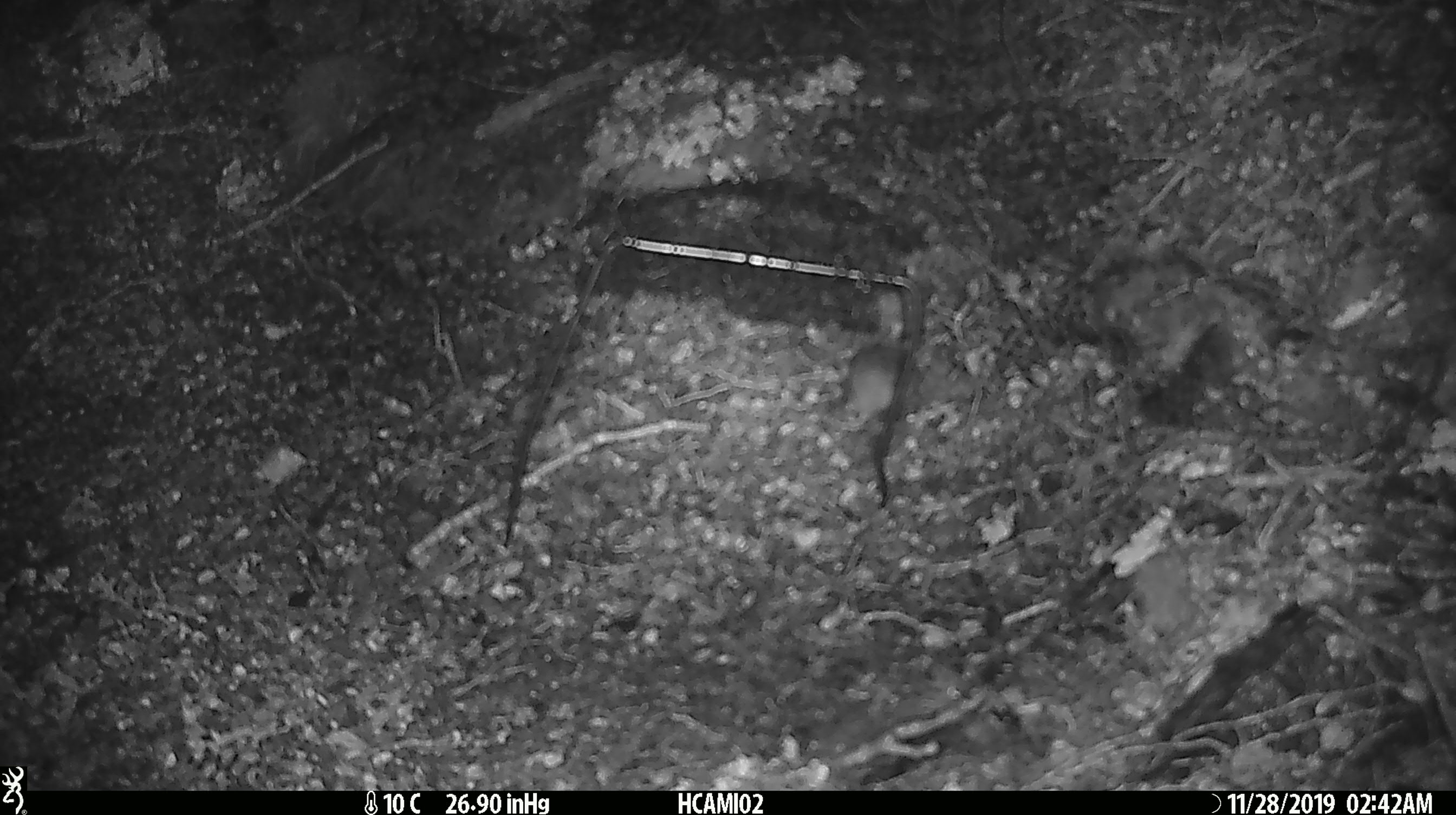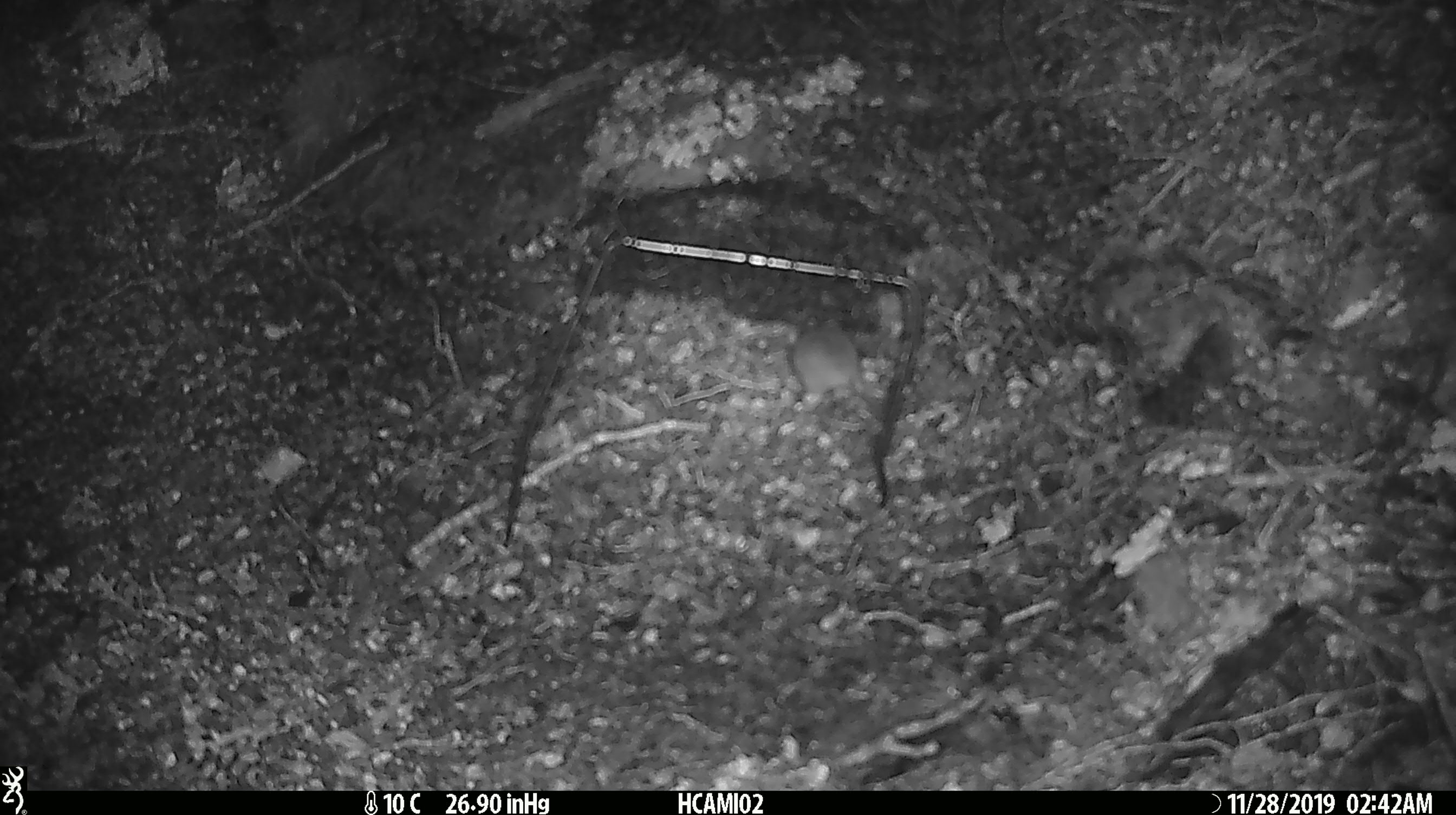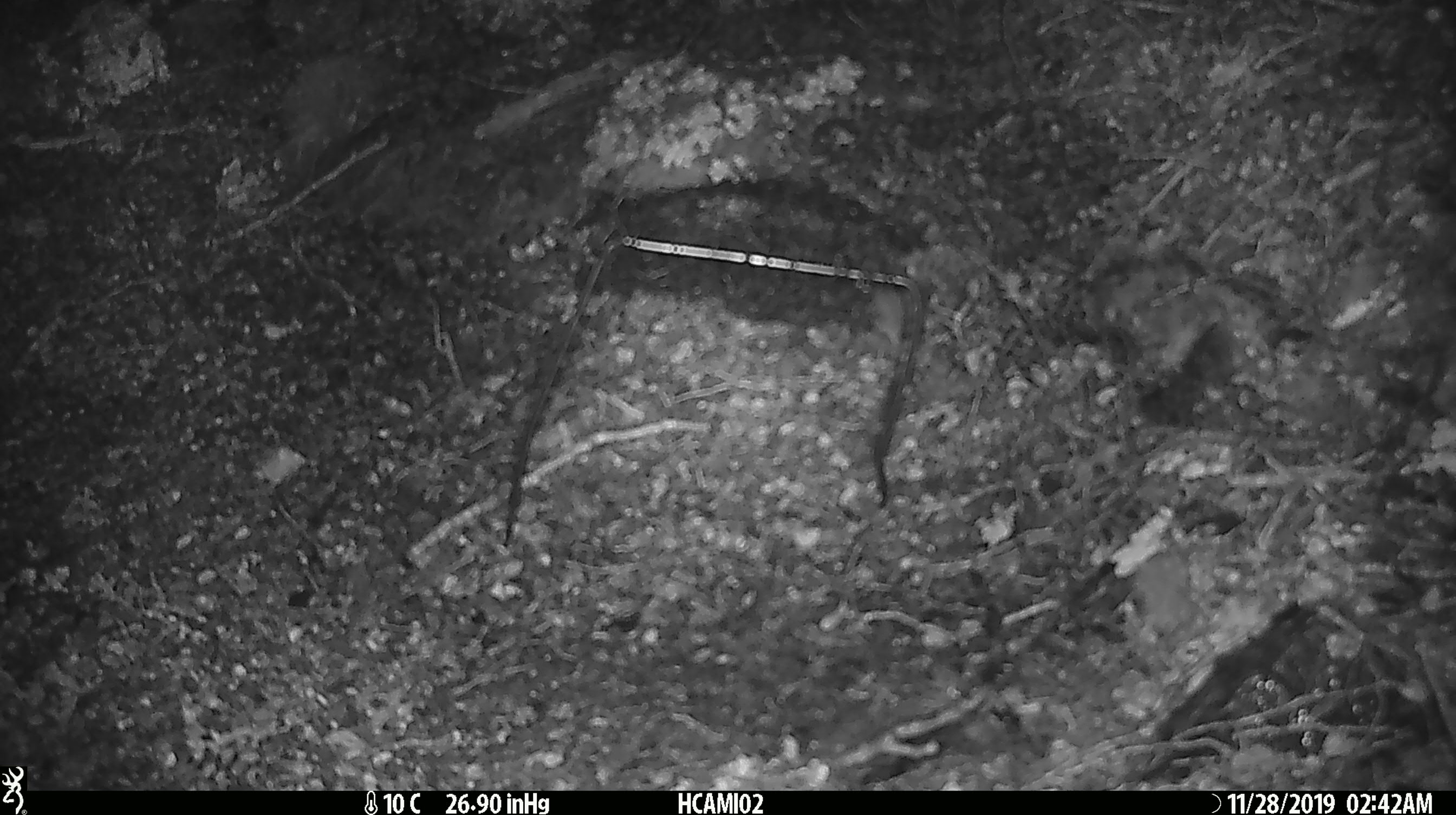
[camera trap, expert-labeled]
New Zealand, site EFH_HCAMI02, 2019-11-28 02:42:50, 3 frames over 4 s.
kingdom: Animalia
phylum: Chordata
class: Mammalia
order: Rodentia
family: Muridae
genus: Mus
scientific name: Mus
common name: mouse